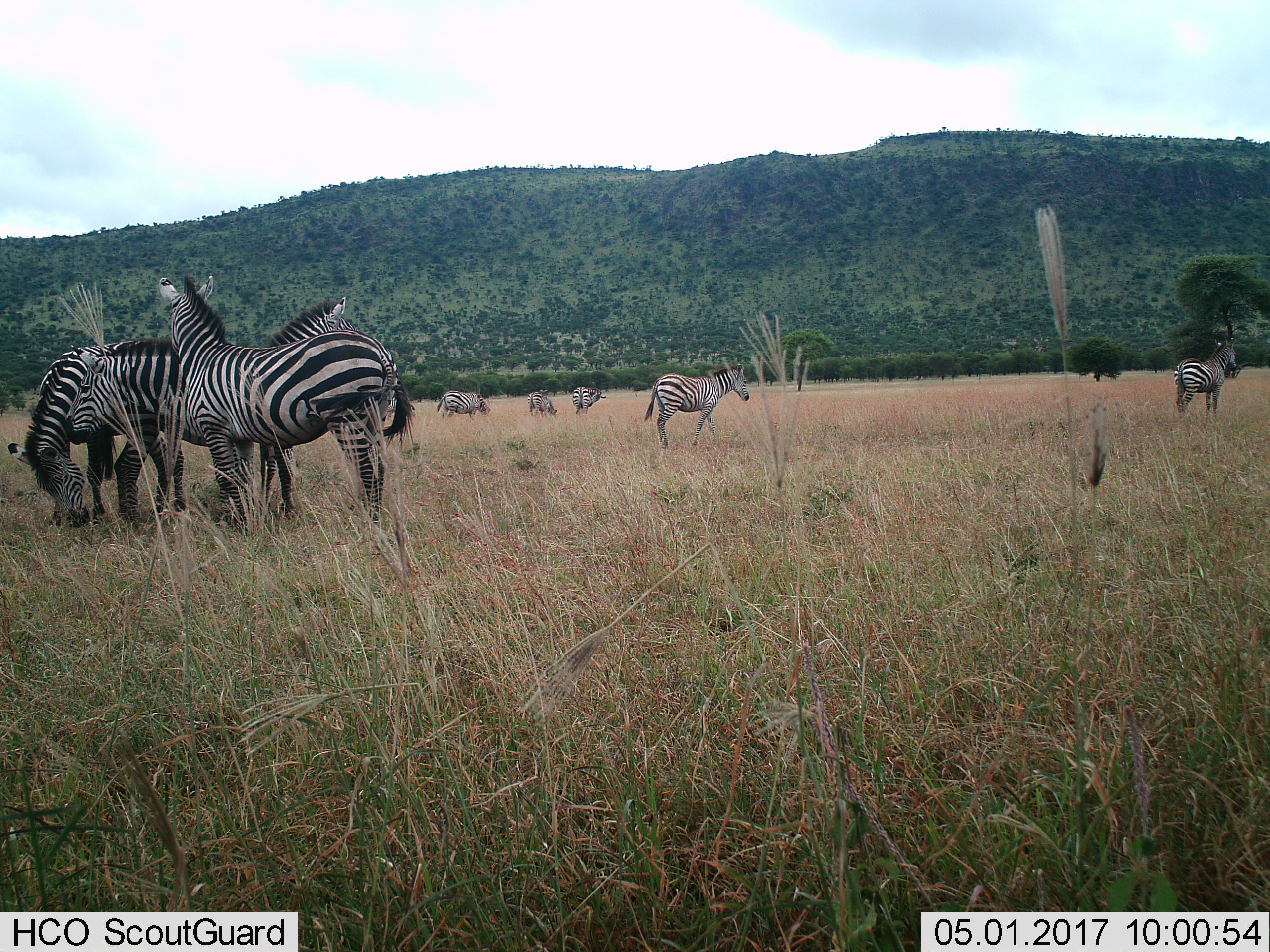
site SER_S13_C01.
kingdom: Animalia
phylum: Chordata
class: Mammalia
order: Perissodactyla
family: Equidae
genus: Equus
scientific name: Equus quagga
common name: plains zebra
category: zebraplains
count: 9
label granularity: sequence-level